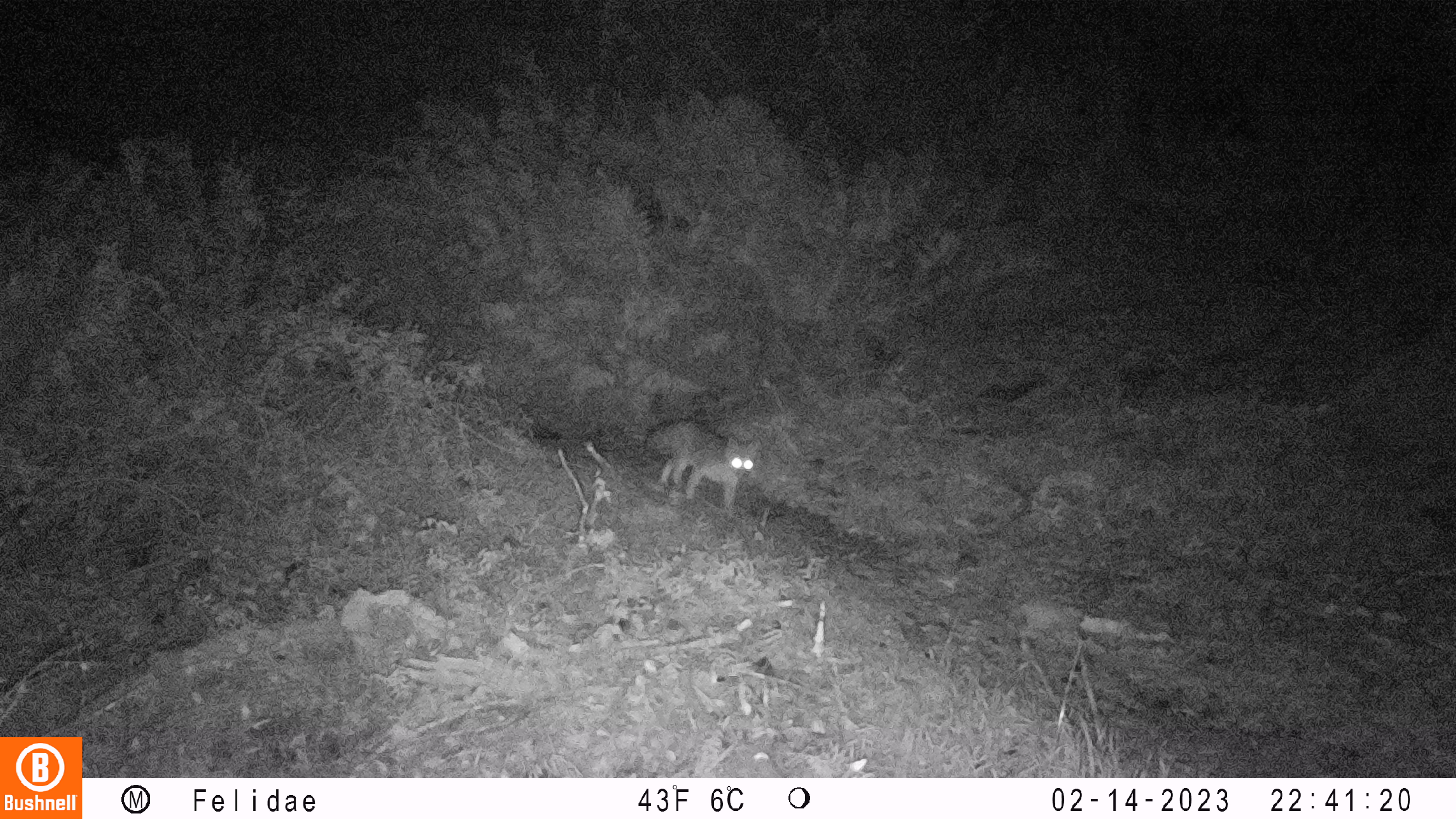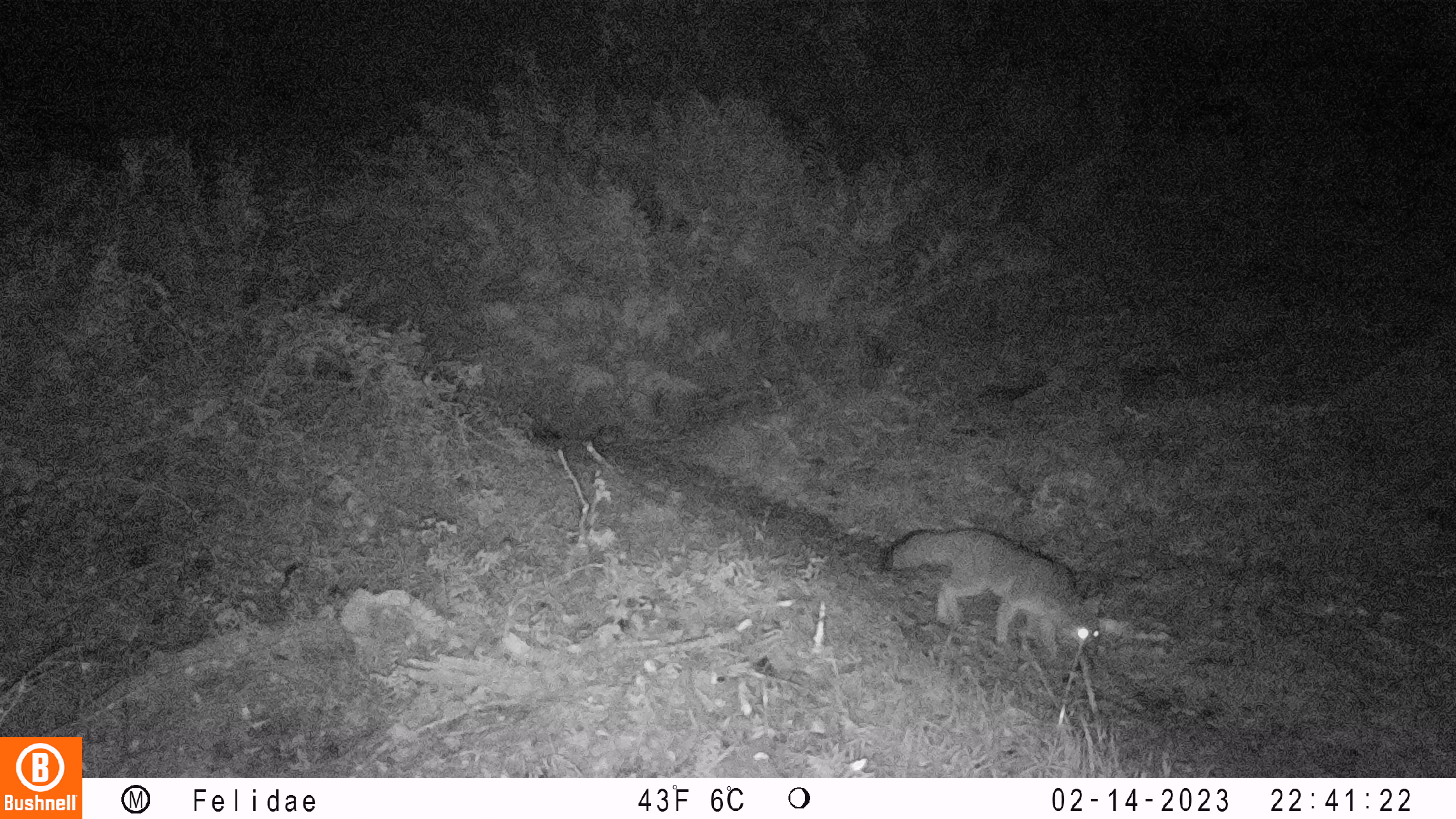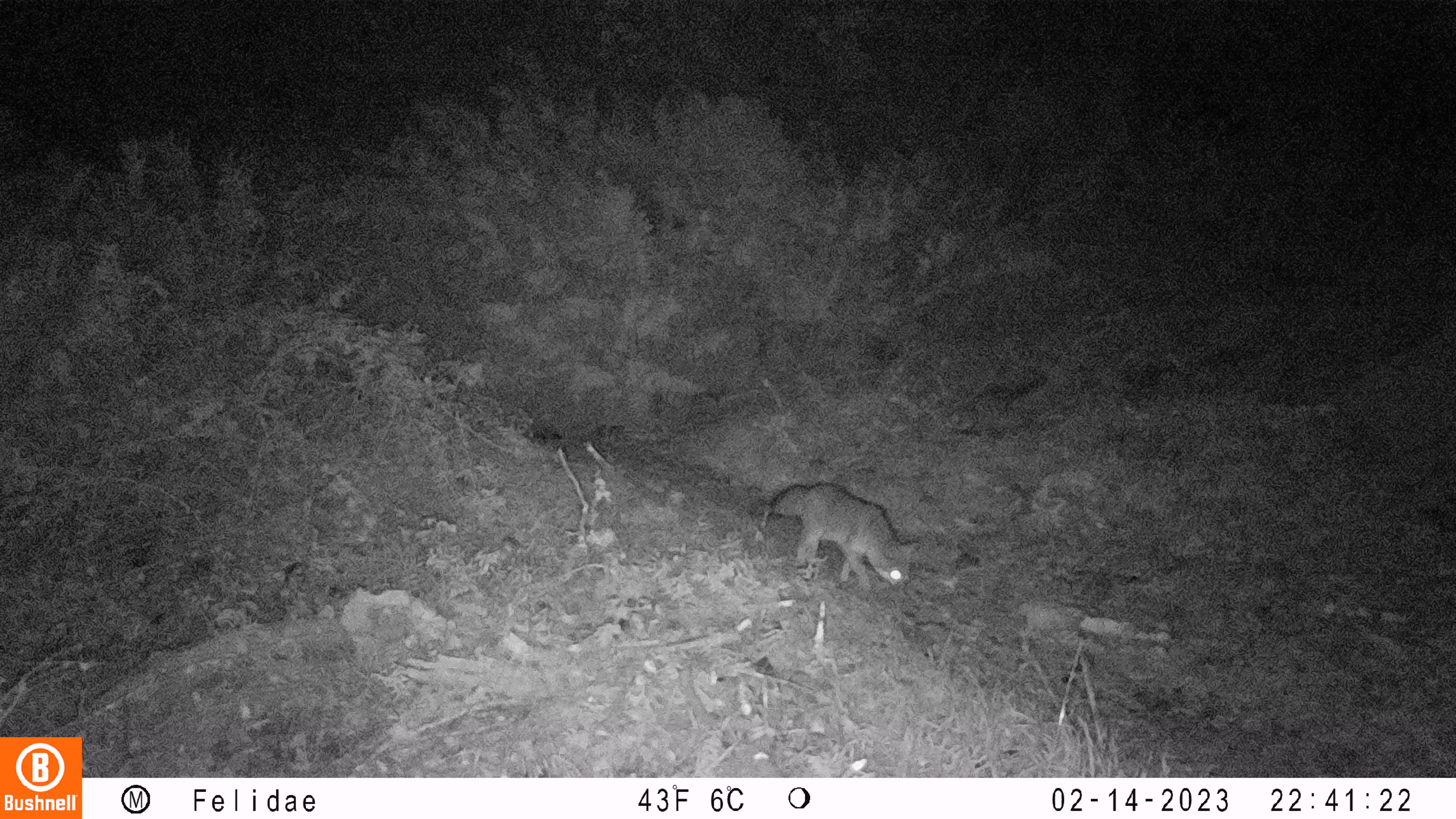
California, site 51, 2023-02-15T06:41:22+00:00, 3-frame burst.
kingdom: Animalia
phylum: Chordata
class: Mammalia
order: Carnivora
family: Canidae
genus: Urocyon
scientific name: Urocyon cinereoargenteus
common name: gray fox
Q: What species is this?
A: Gray fox (Urocyon cinereoargenteus).